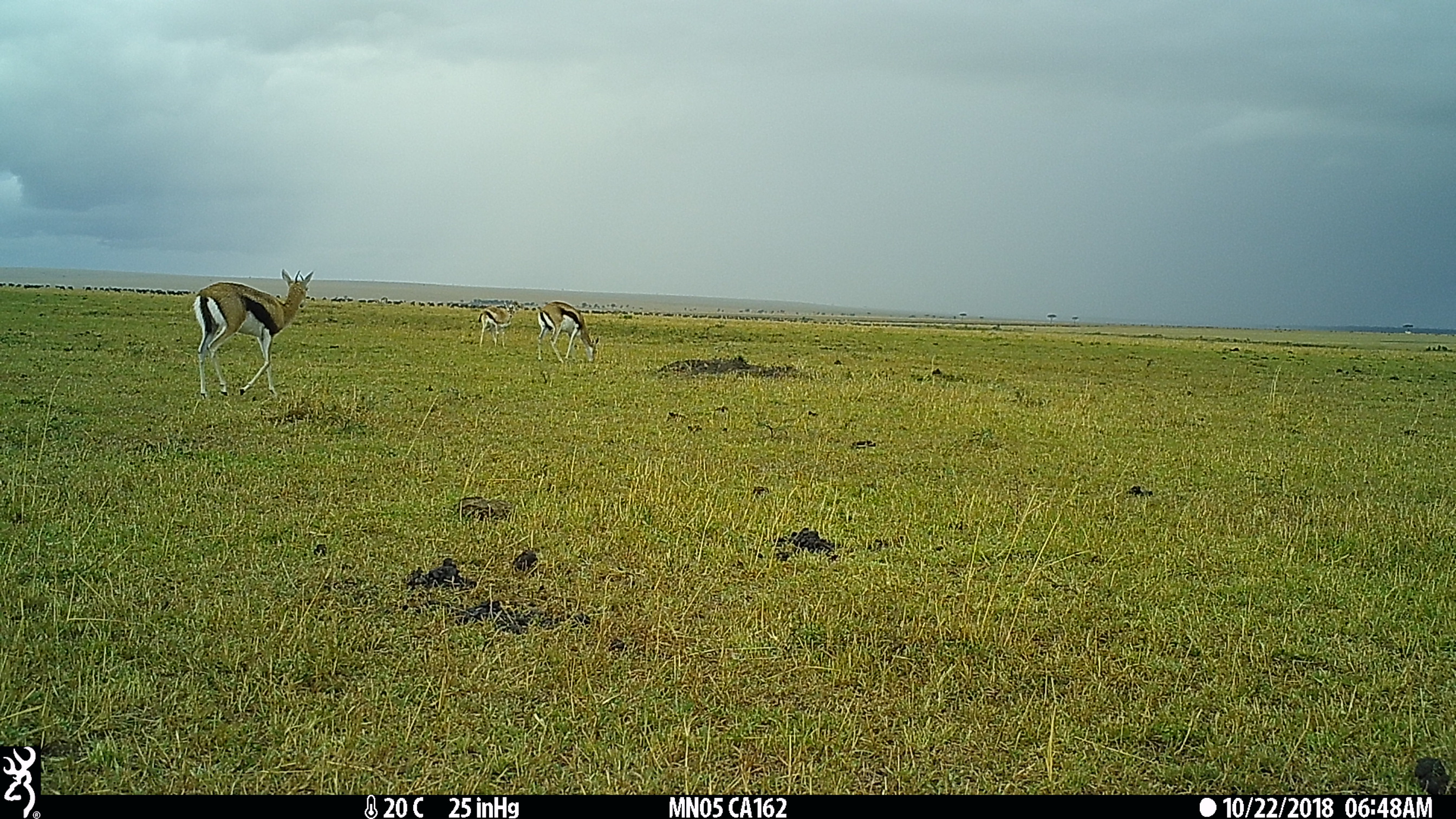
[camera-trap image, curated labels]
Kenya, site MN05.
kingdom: Animalia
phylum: Chordata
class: Mammalia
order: Artiodactyla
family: Bovidae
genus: Eudorcas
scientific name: Eudorcas thomsonii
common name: thomon's gazelle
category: gazelle thomsons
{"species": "gazelle thomsons (thomon's gazelle) (Eudorcas thomsonii)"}